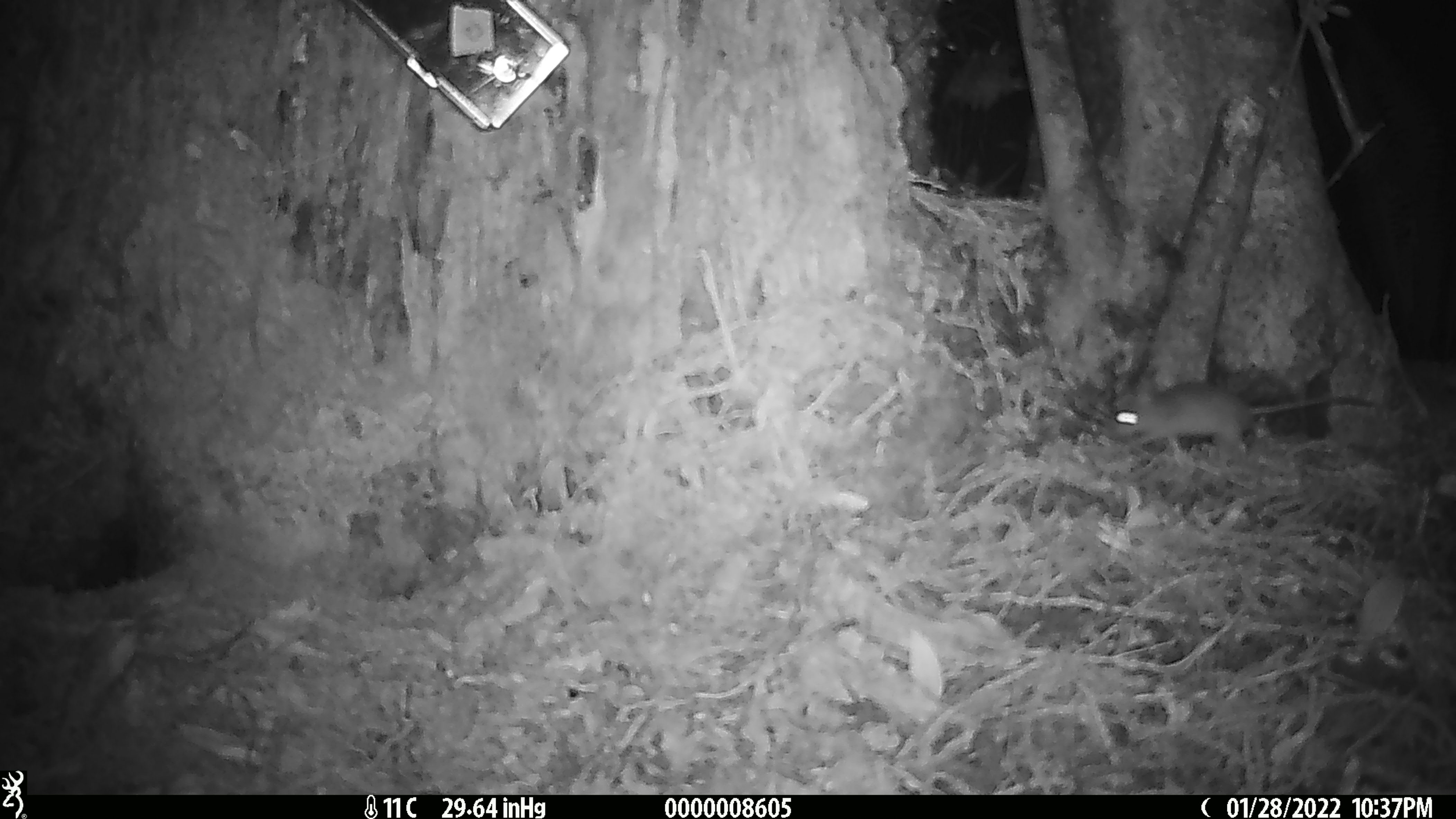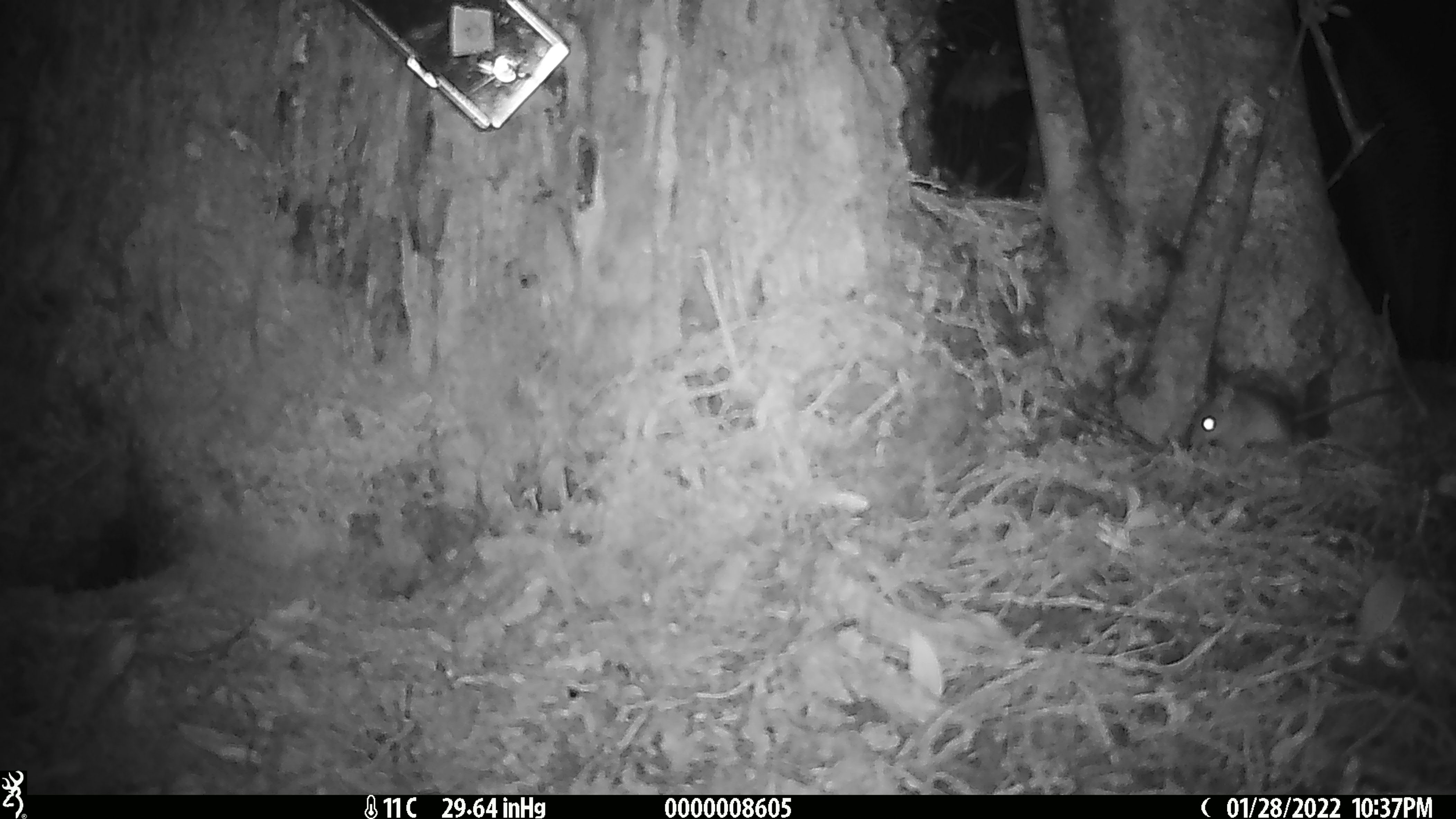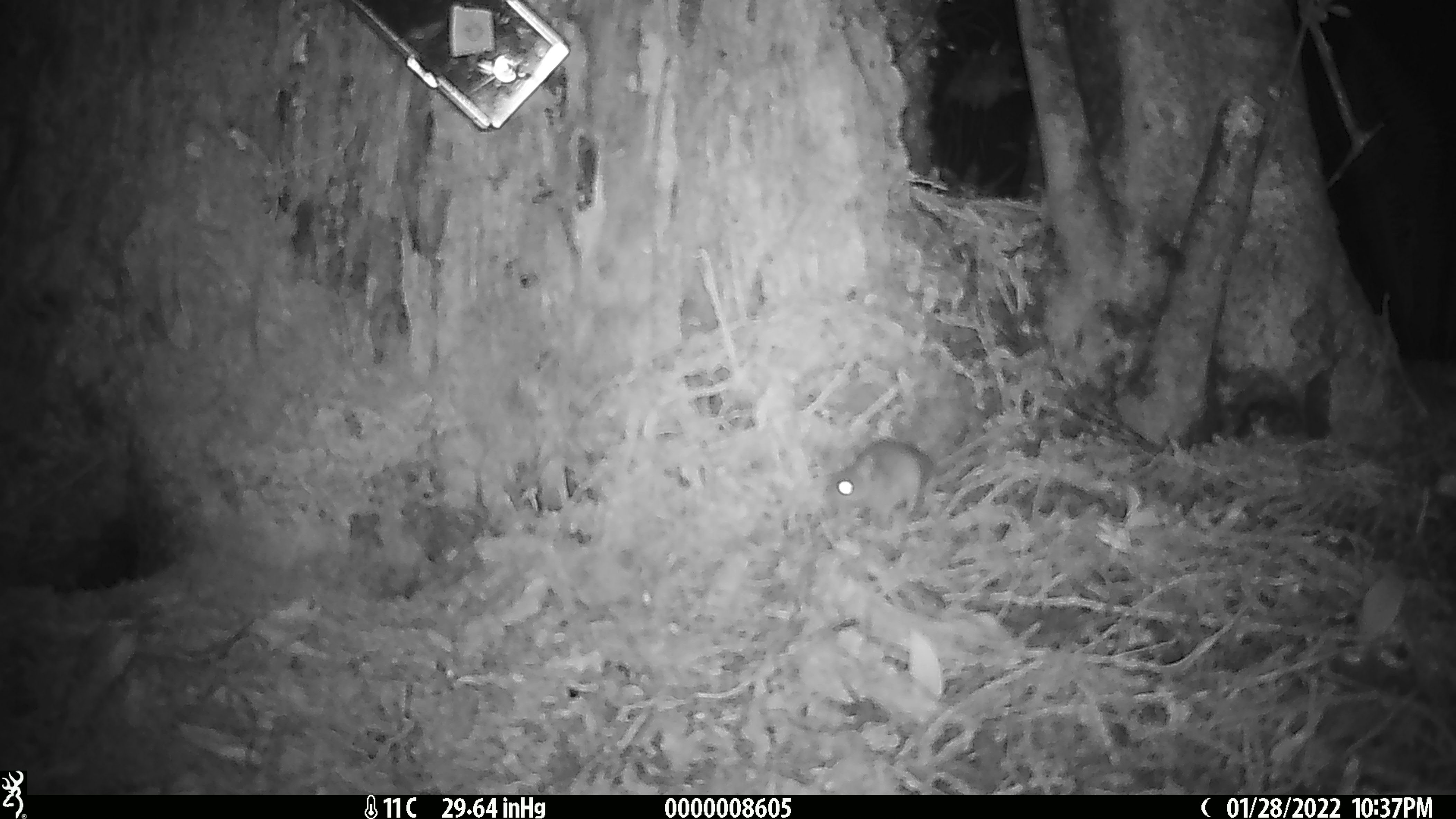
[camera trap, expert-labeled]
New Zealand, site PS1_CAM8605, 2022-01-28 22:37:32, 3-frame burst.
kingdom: Animalia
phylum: Chordata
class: Mammalia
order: Rodentia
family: Muridae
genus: Mus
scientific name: Mus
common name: mouse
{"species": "mouse (Mus)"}